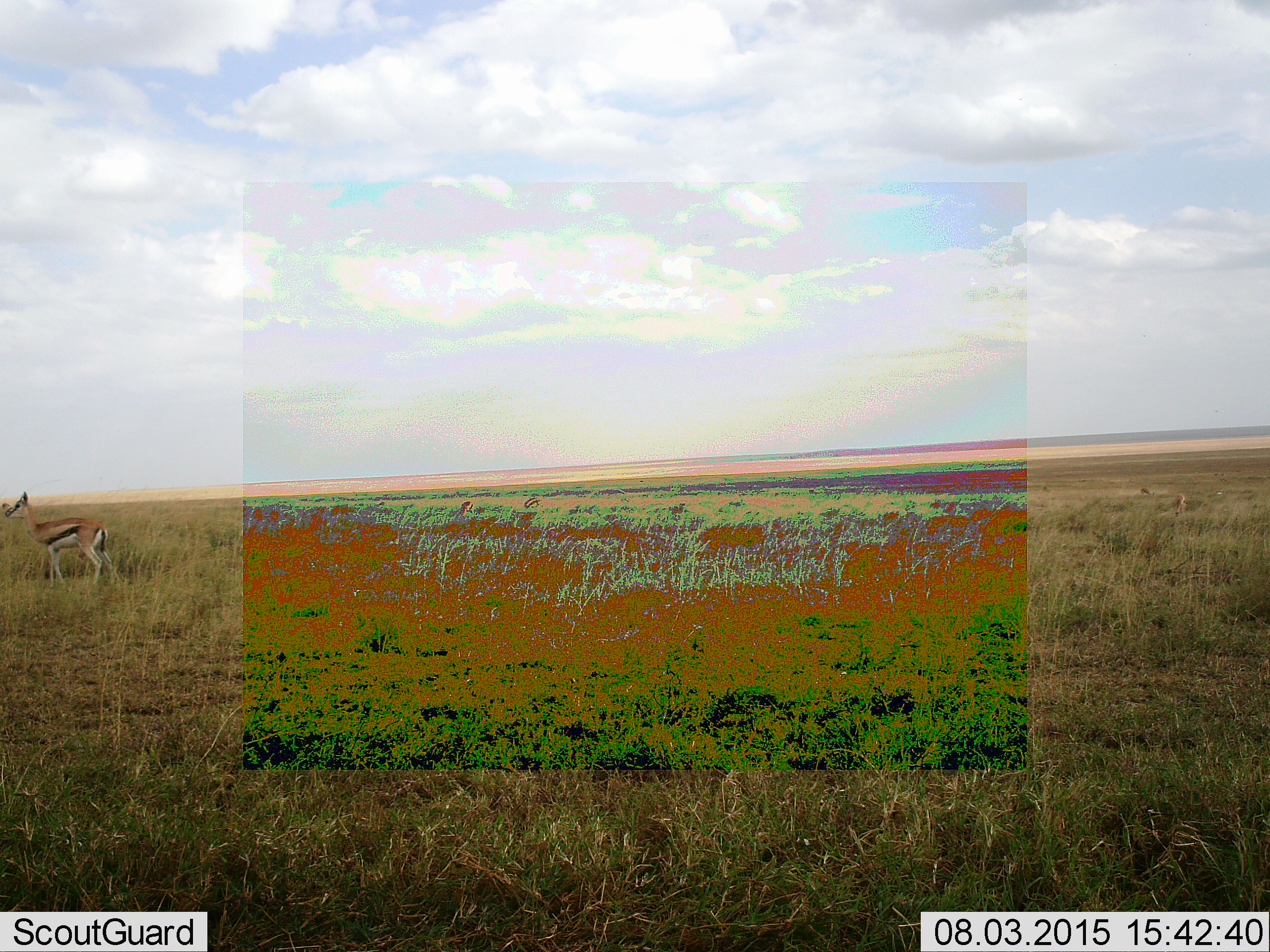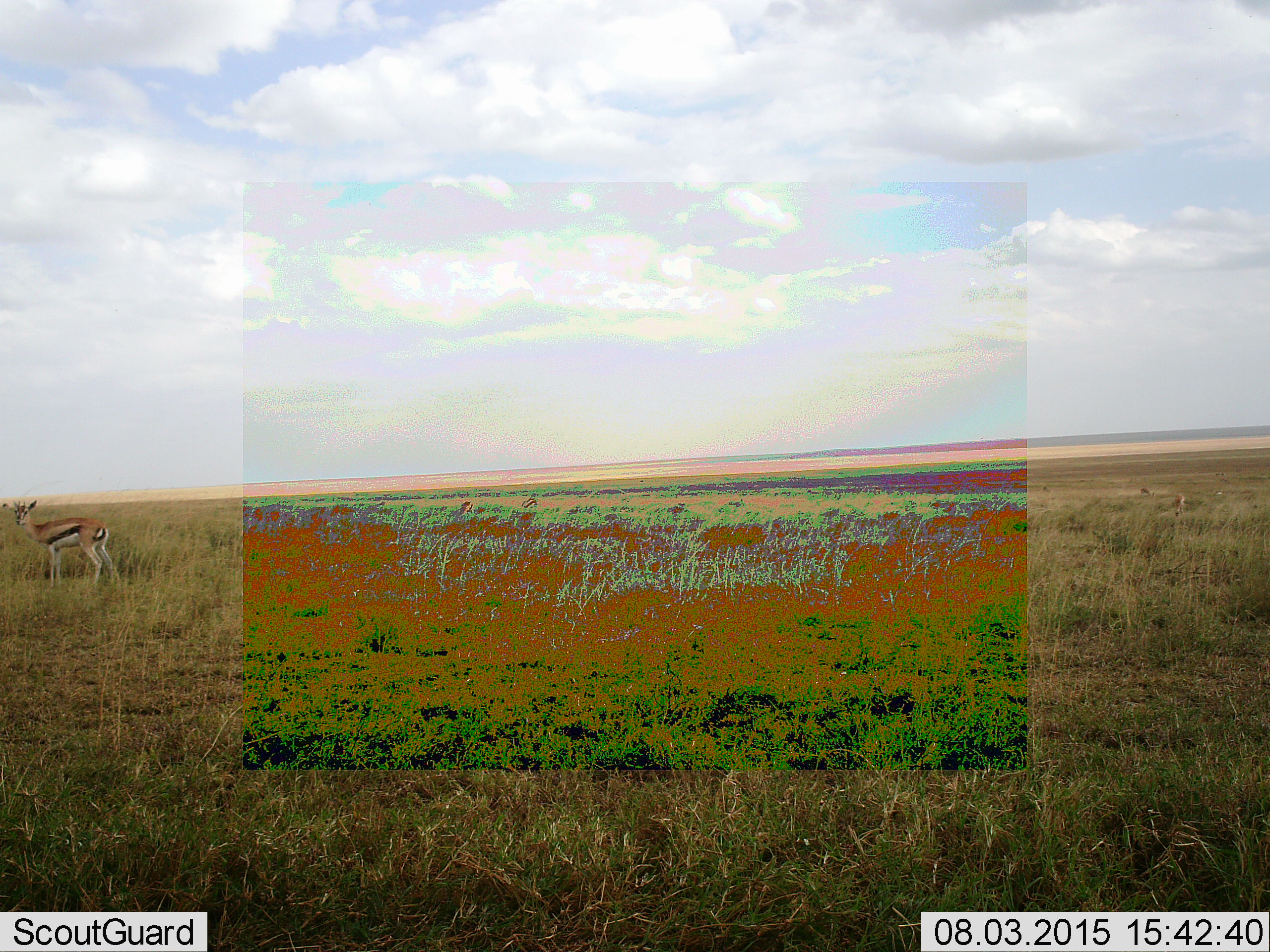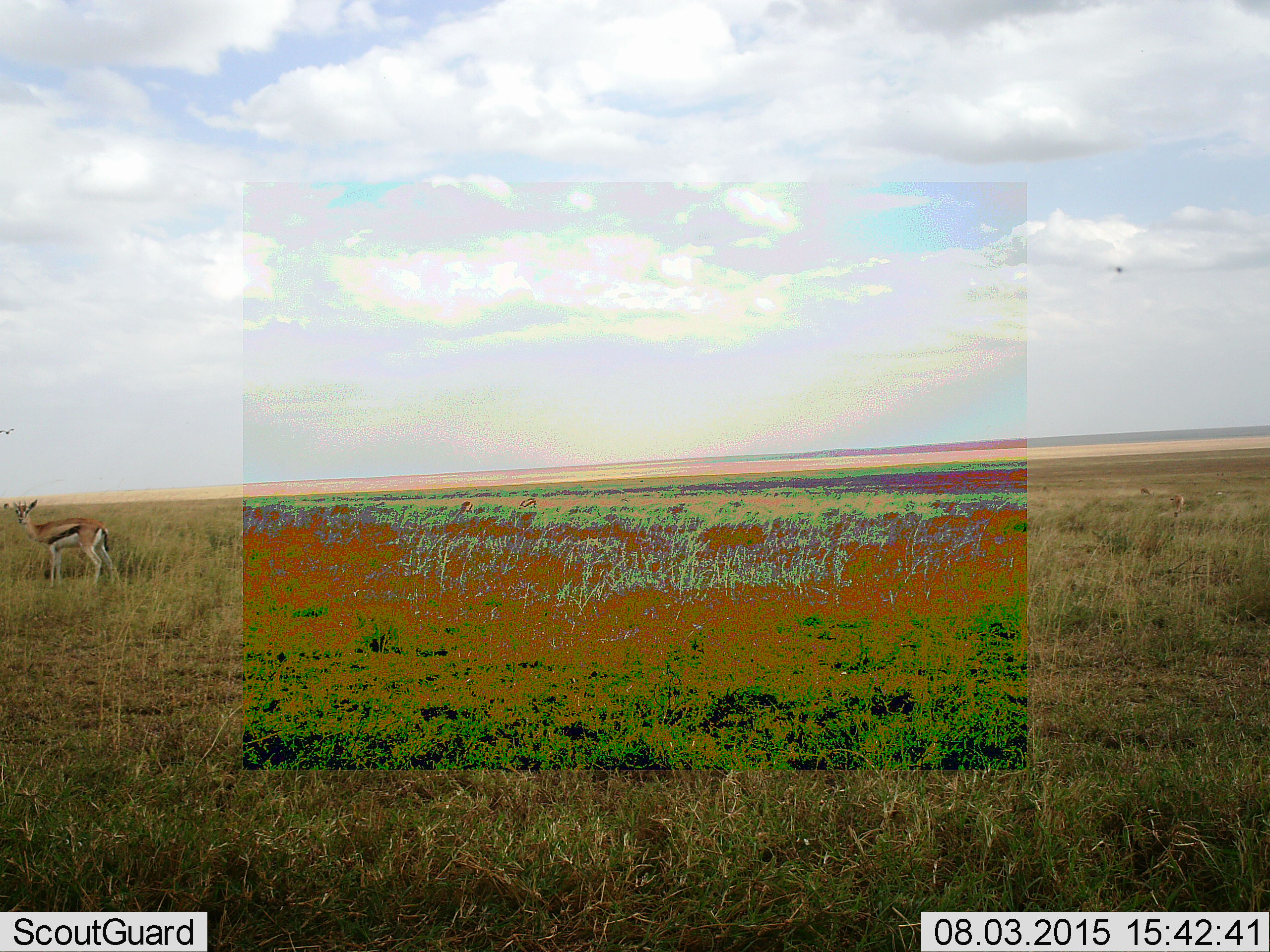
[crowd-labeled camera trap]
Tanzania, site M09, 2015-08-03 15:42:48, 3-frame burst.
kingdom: Animalia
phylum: Chordata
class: Aves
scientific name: Aves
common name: bird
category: otherbird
Otherbird (bird) (Aves), count 1. Behavior (volunteer vote fractions): standing 0%, resting 0%, moving 100%, interacting 0%. Young present (vote fraction): 0%. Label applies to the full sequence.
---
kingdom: Animalia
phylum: Chordata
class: Mammalia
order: Artiodactyla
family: Bovidae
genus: Eudorcas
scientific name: Eudorcas thomsonii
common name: thomson's gazelle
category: gazellethomsons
Gazellethomsons (thomson's gazelle) (Eudorcas thomsonii), count 3. Behavior (volunteer vote fractions): standing 75%, resting 0%, moving 25%, interacting 0%. Young present (vote fraction): 12%. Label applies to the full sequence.